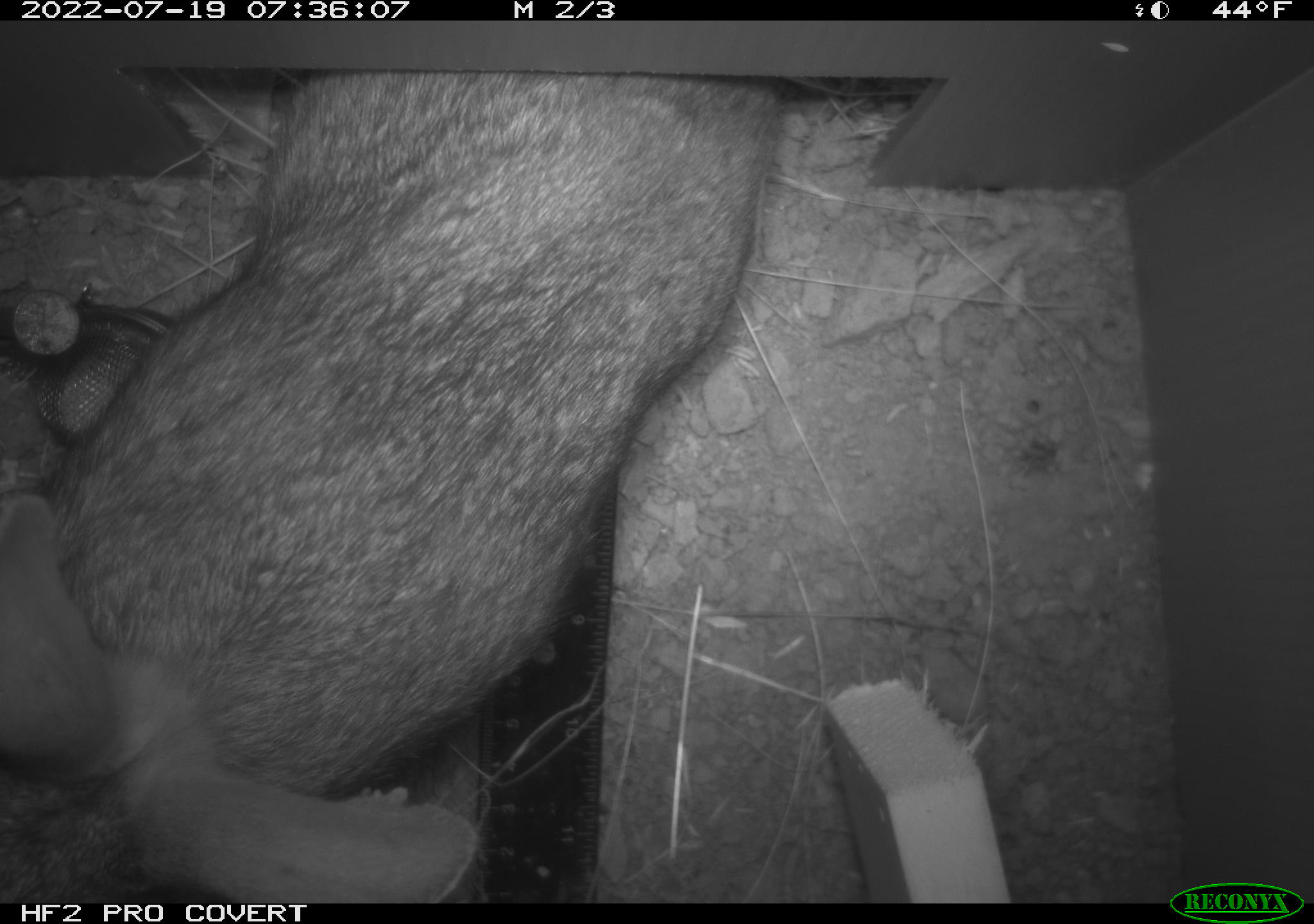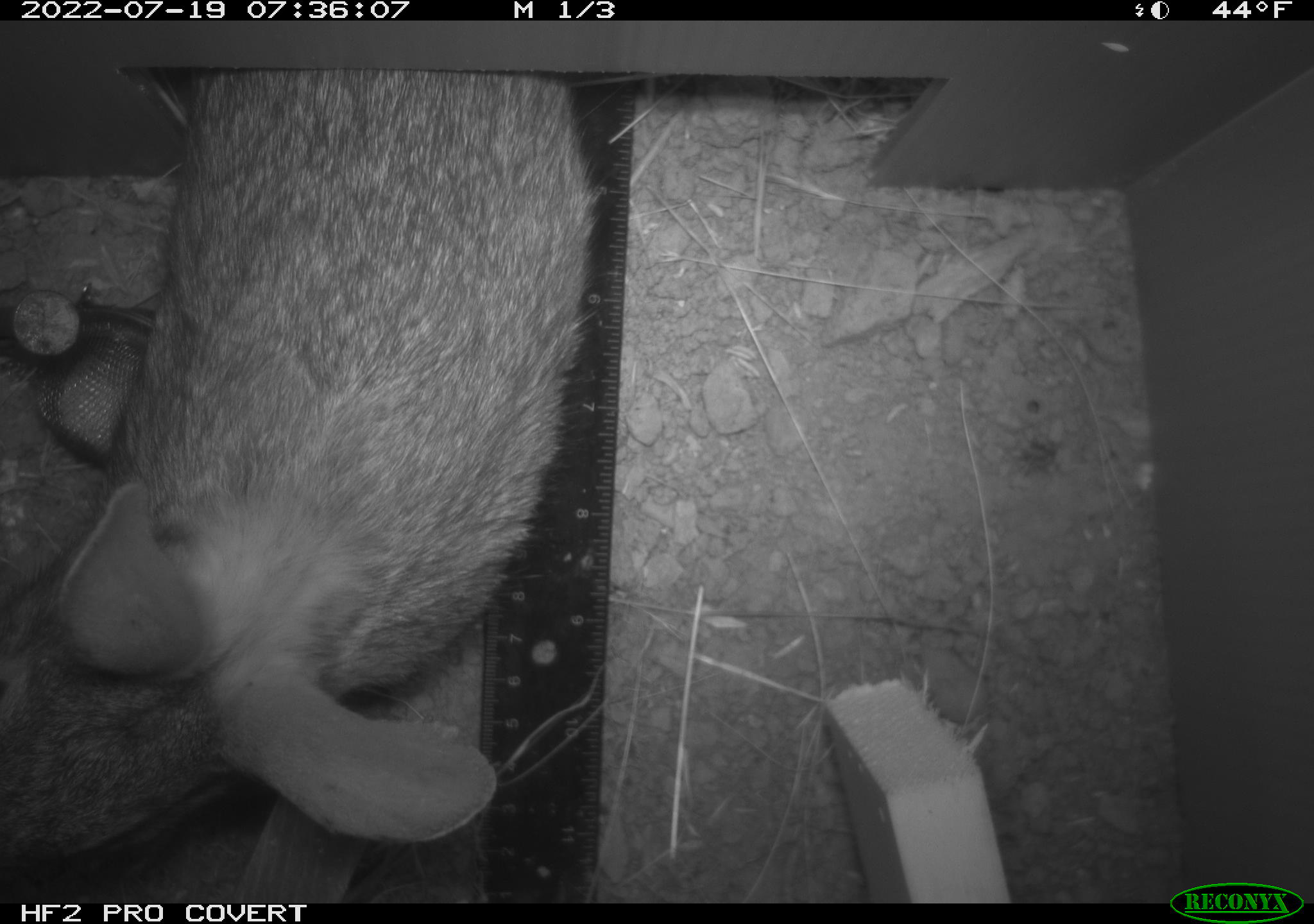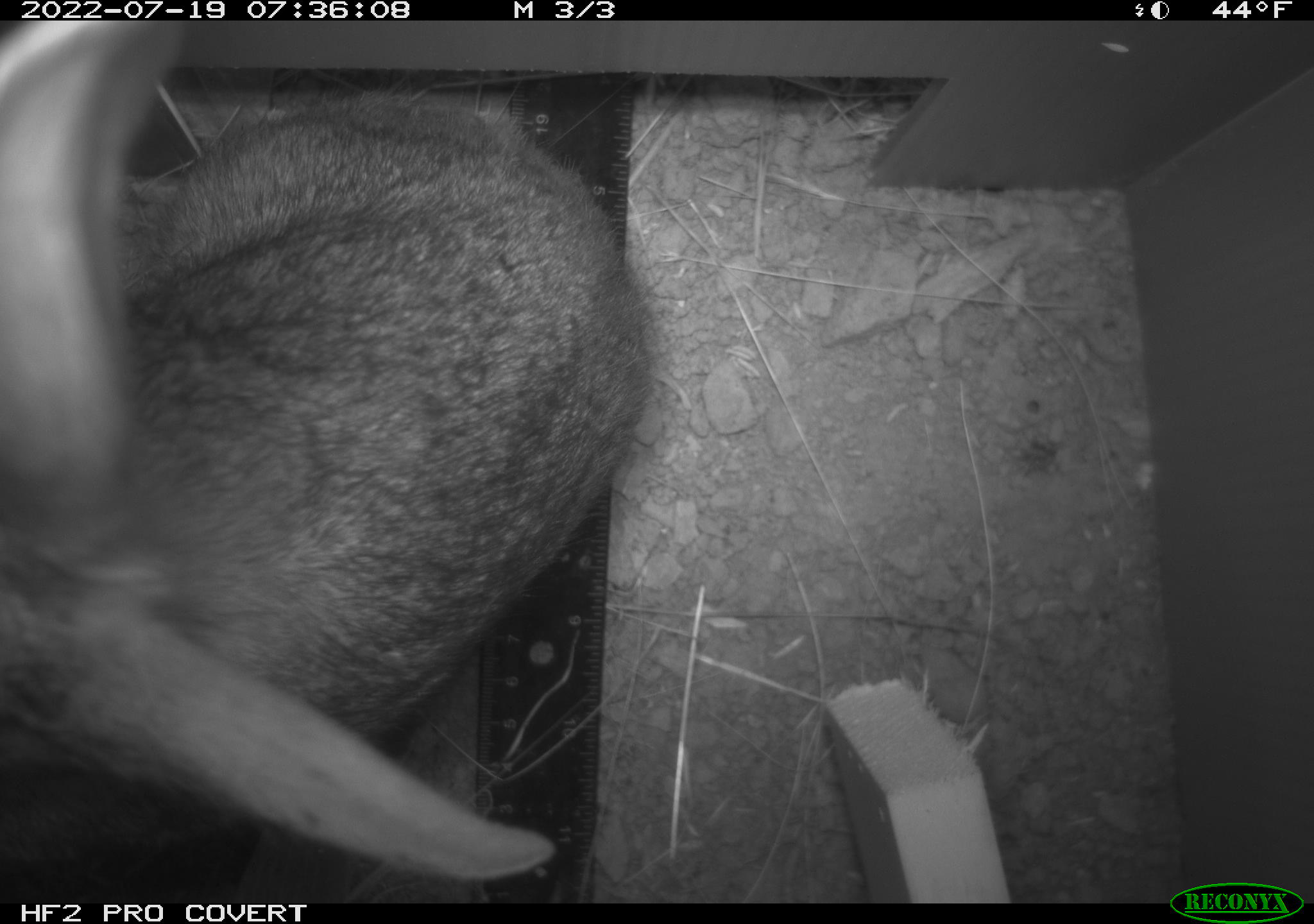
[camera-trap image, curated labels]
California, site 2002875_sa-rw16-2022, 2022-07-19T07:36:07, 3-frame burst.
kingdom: Animalia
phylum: Chordata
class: Mammalia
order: Lagomorpha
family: Leporidae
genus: Sylvilagus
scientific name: Sylvilagus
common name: cottontail rabbits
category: sylvilagus species